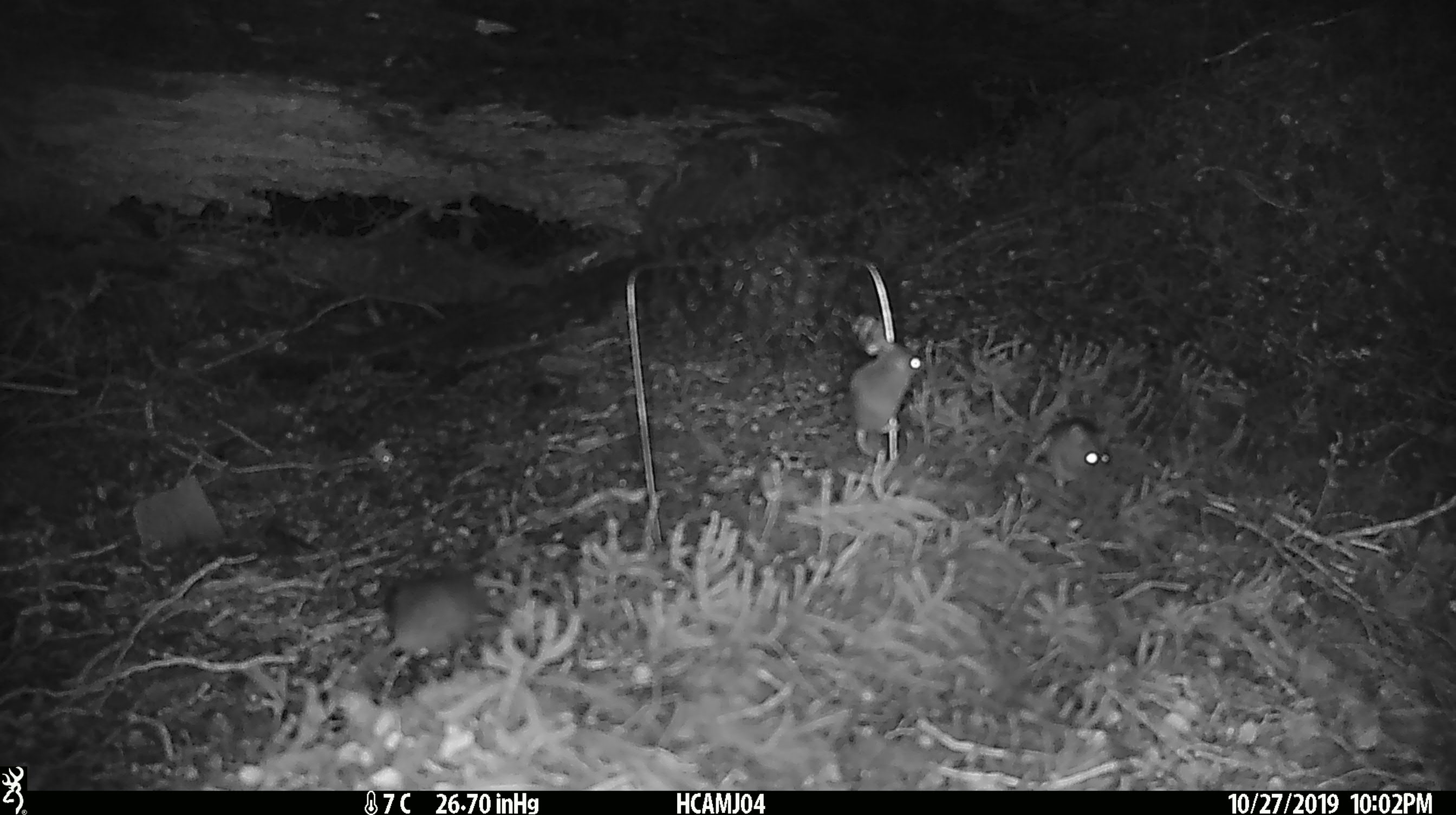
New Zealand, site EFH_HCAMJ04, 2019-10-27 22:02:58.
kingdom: Animalia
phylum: Chordata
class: Mammalia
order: Rodentia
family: Muridae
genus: Mus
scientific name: Mus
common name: mouse